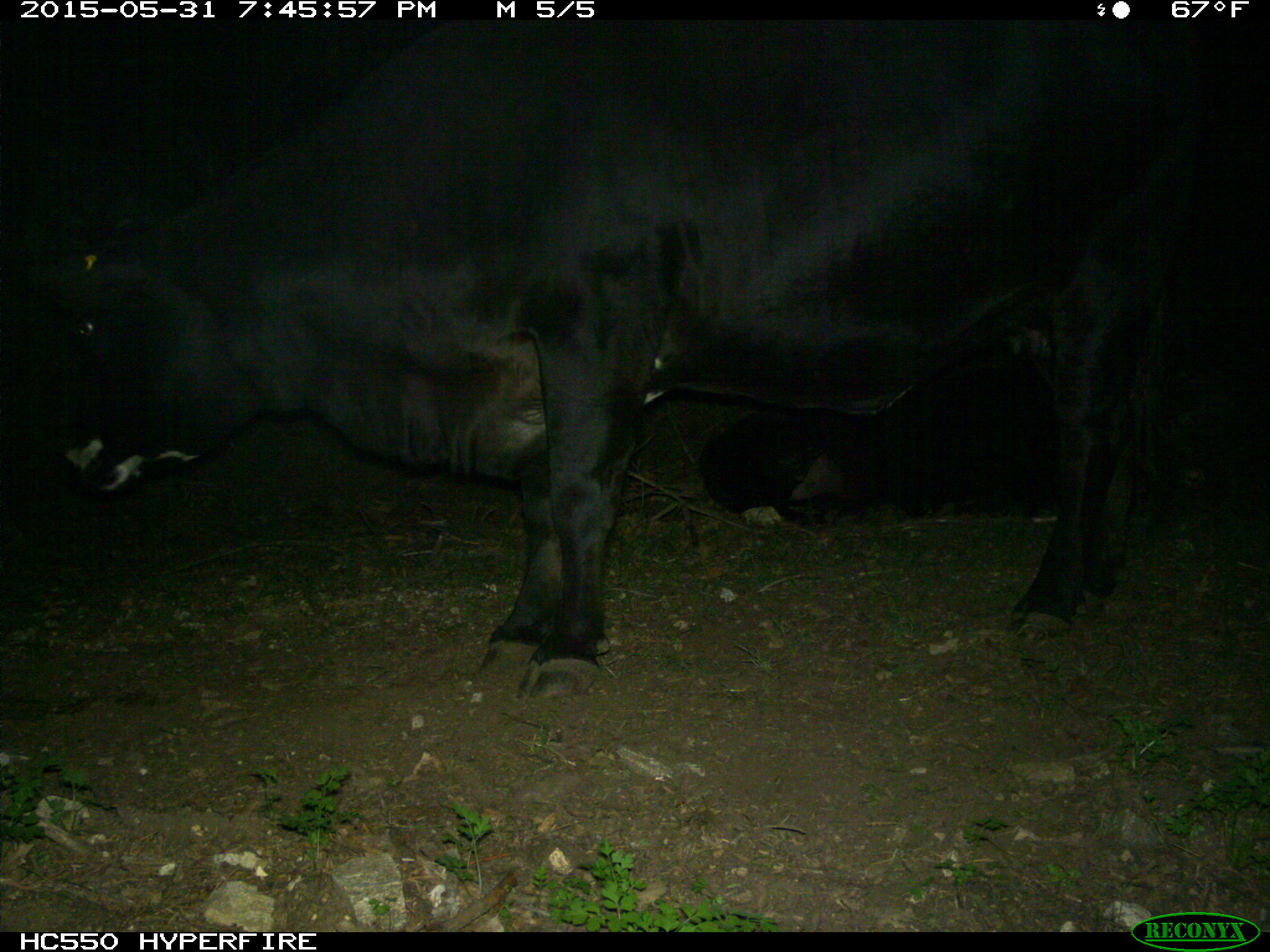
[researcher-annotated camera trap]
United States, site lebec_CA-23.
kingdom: Animalia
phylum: Chordata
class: Mammalia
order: Artiodactyla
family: Bovidae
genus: Bos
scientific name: Bos taurus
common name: domestic cow